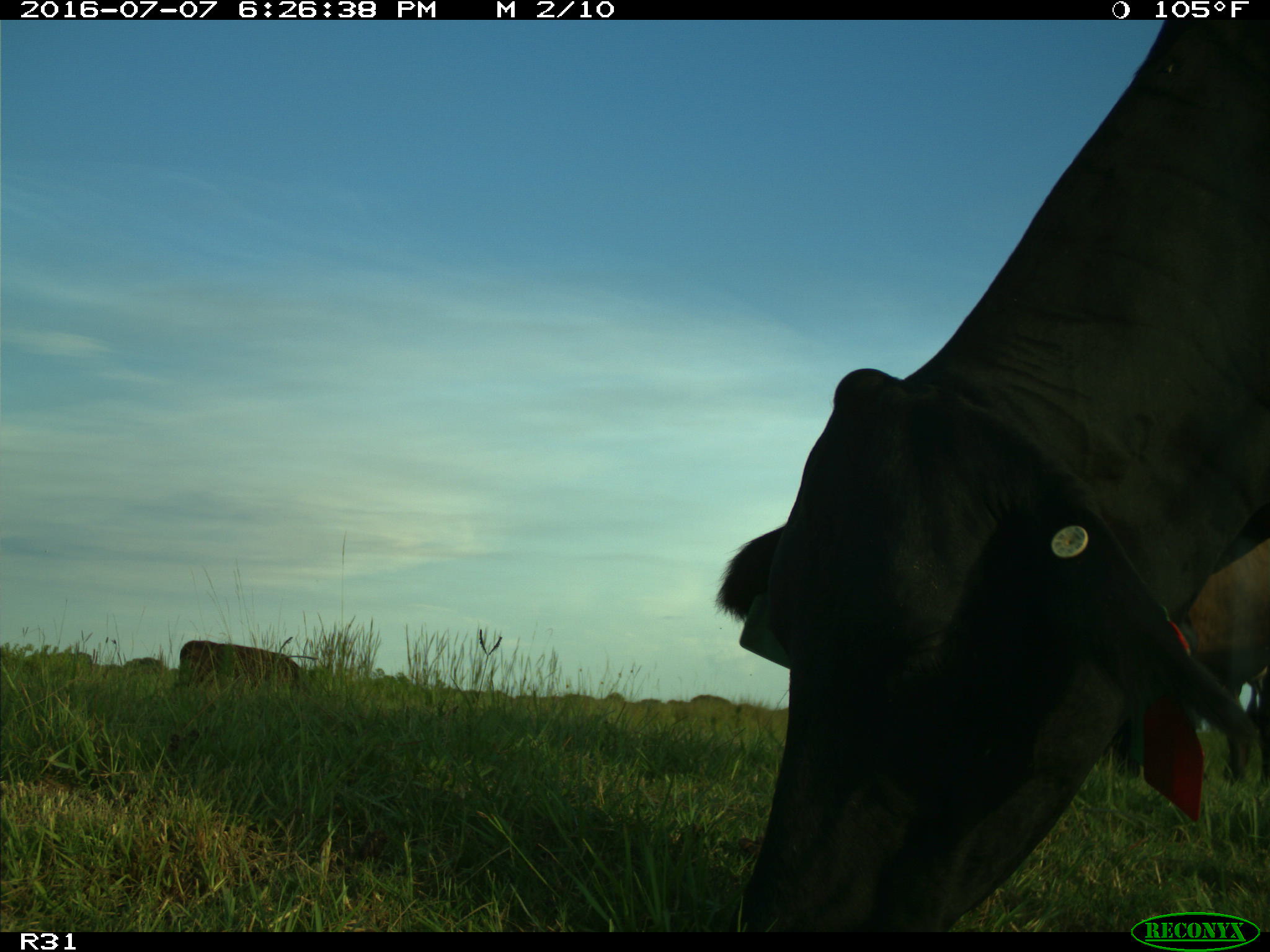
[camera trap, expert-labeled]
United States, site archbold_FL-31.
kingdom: Animalia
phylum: Chordata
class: Mammalia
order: Artiodactyla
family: Bovidae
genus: Bos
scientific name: Bos taurus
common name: domestic cow